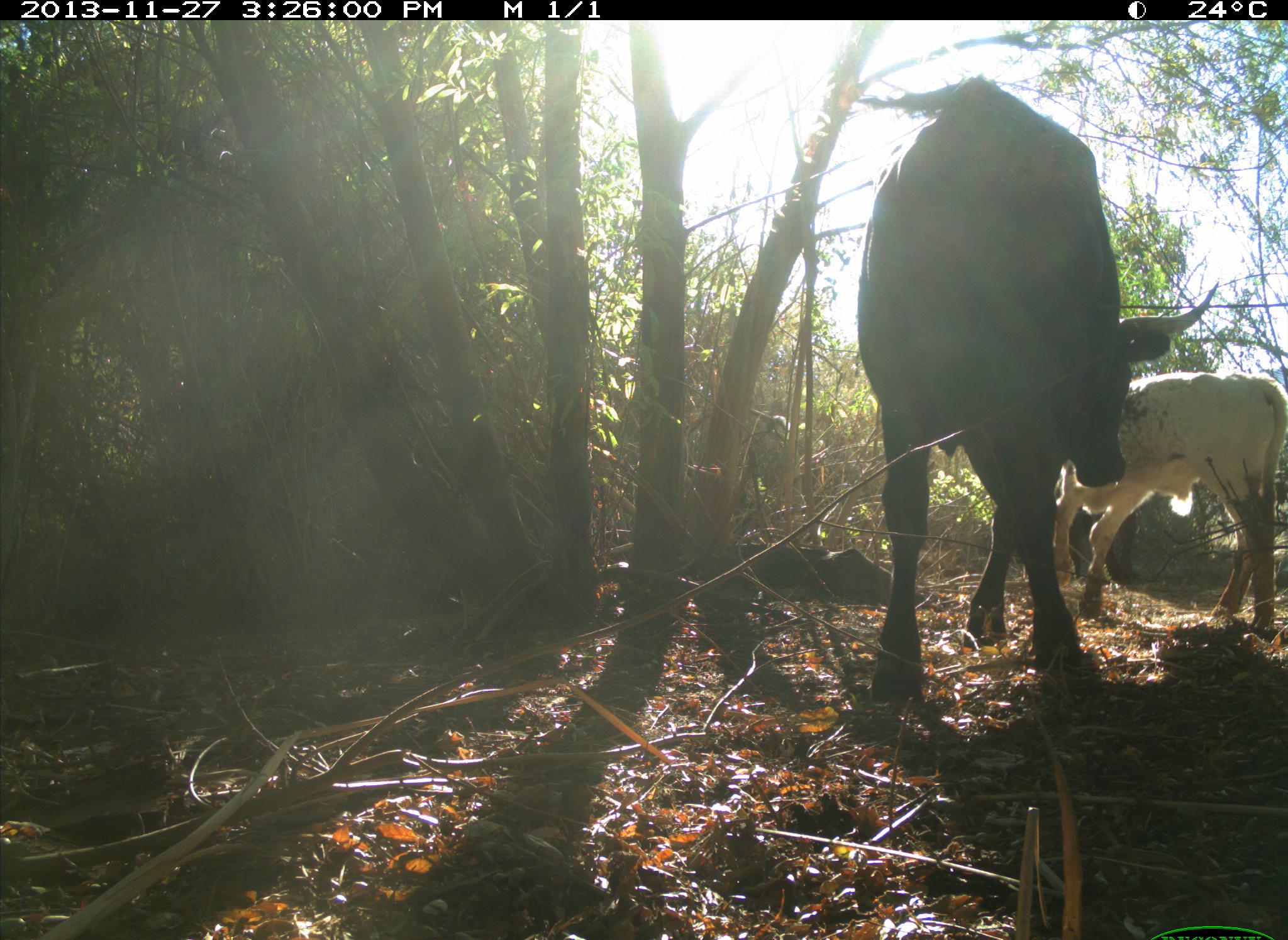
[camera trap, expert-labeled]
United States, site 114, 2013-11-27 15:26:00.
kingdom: Animalia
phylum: Chordata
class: Mammalia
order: Artiodactyla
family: Bovidae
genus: Bos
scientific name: Bos taurus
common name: cow